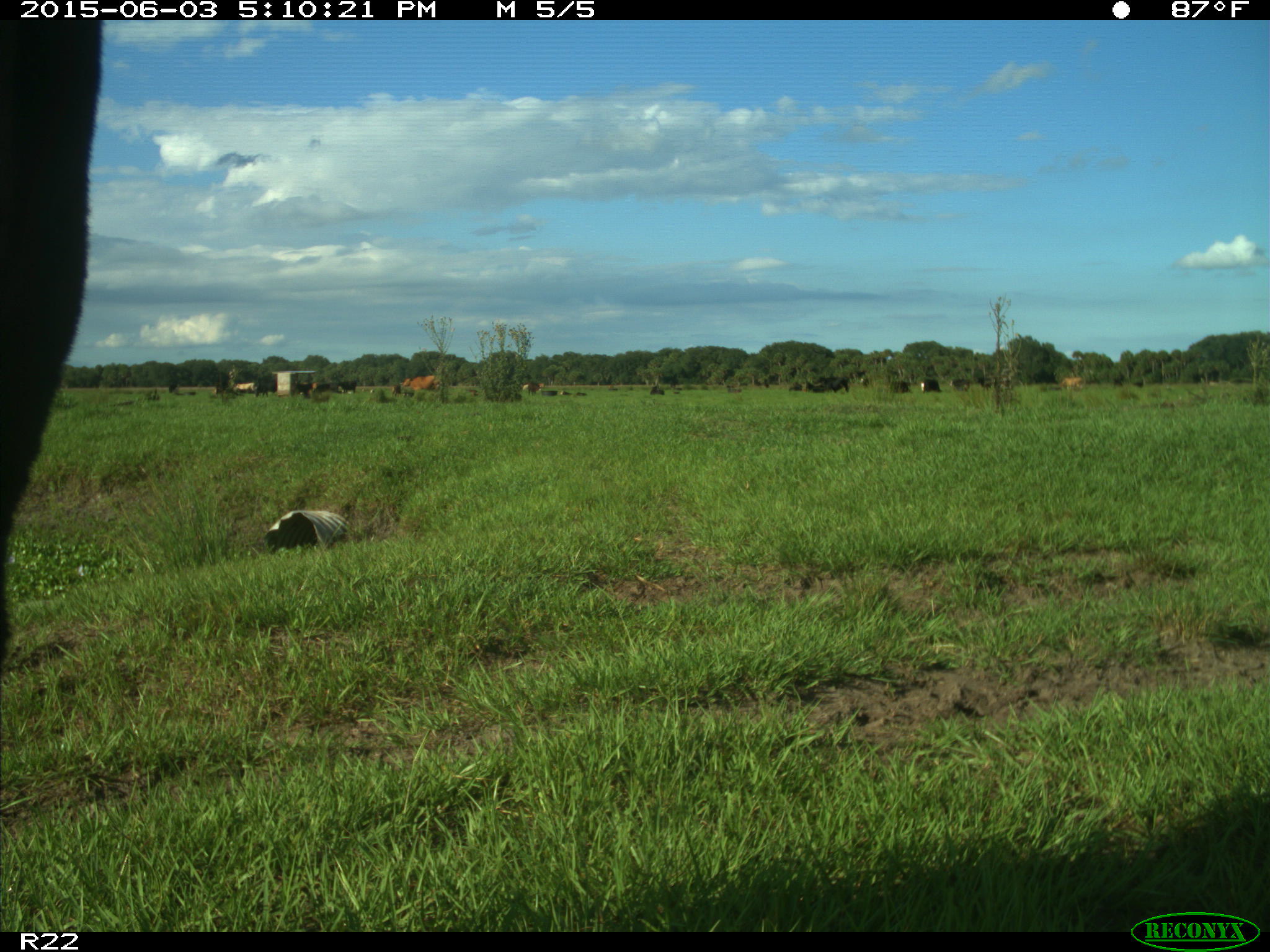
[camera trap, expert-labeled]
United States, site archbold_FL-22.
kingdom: Animalia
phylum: Chordata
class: Mammalia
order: Artiodactyla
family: Bovidae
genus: Bos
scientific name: Bos taurus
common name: domestic cow